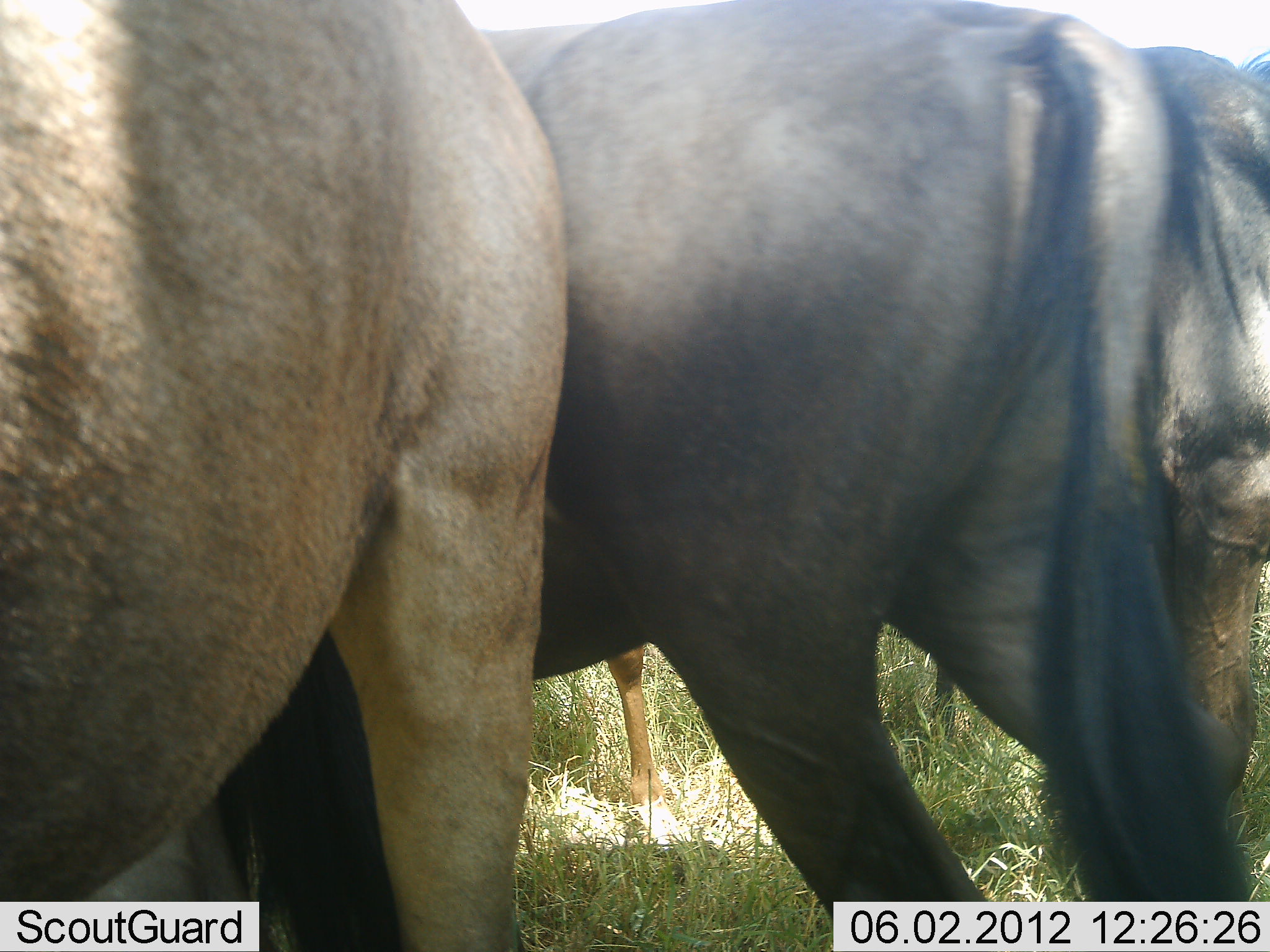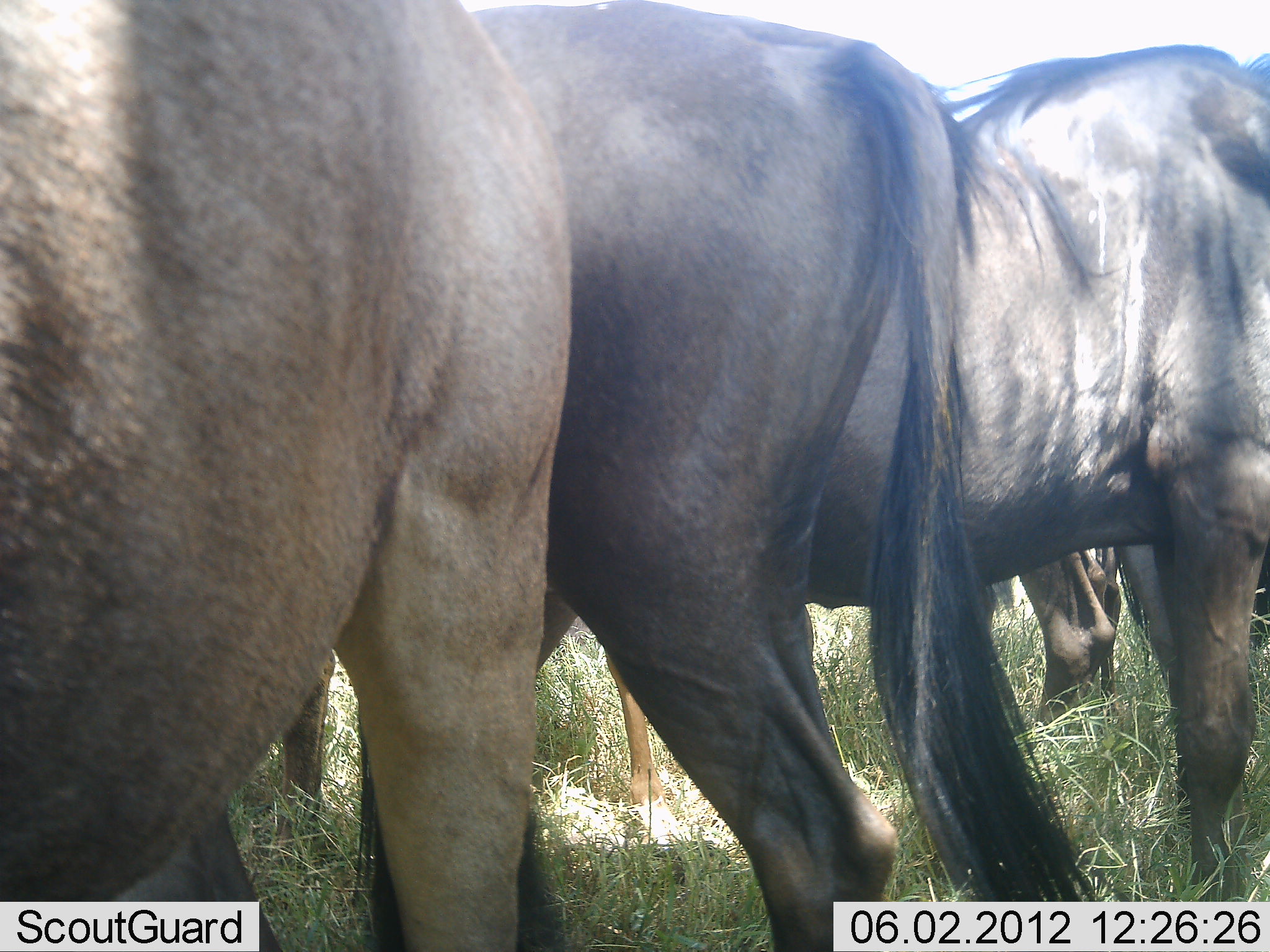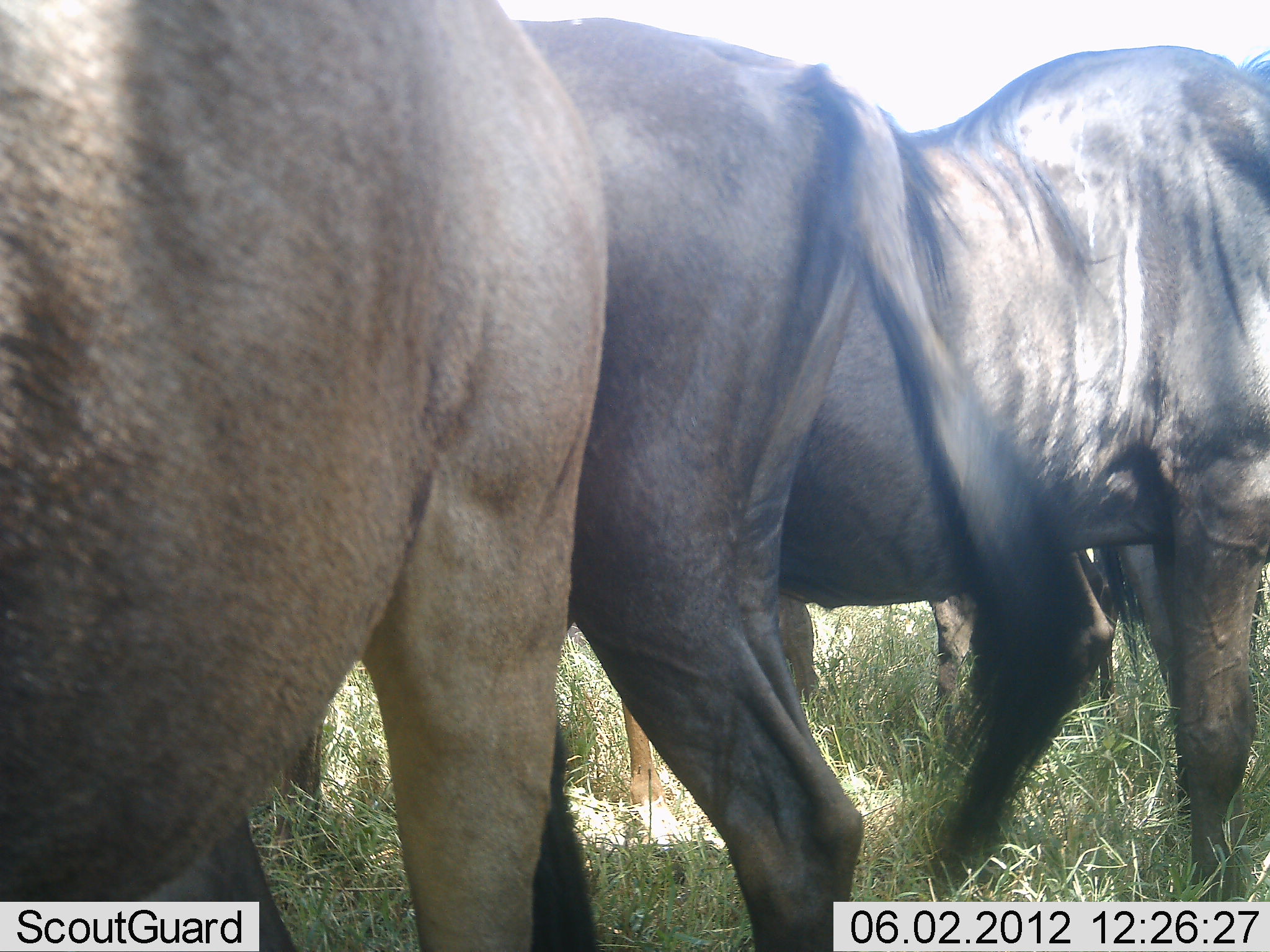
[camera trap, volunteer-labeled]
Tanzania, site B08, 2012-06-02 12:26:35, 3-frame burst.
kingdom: Animalia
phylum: Chordata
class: Mammalia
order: Artiodactyla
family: Bovidae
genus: Connochaetes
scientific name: Connochaetes taurinus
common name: blue wildebeest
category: wildebeest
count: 4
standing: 90%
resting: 0%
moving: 20%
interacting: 0%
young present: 0%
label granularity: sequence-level